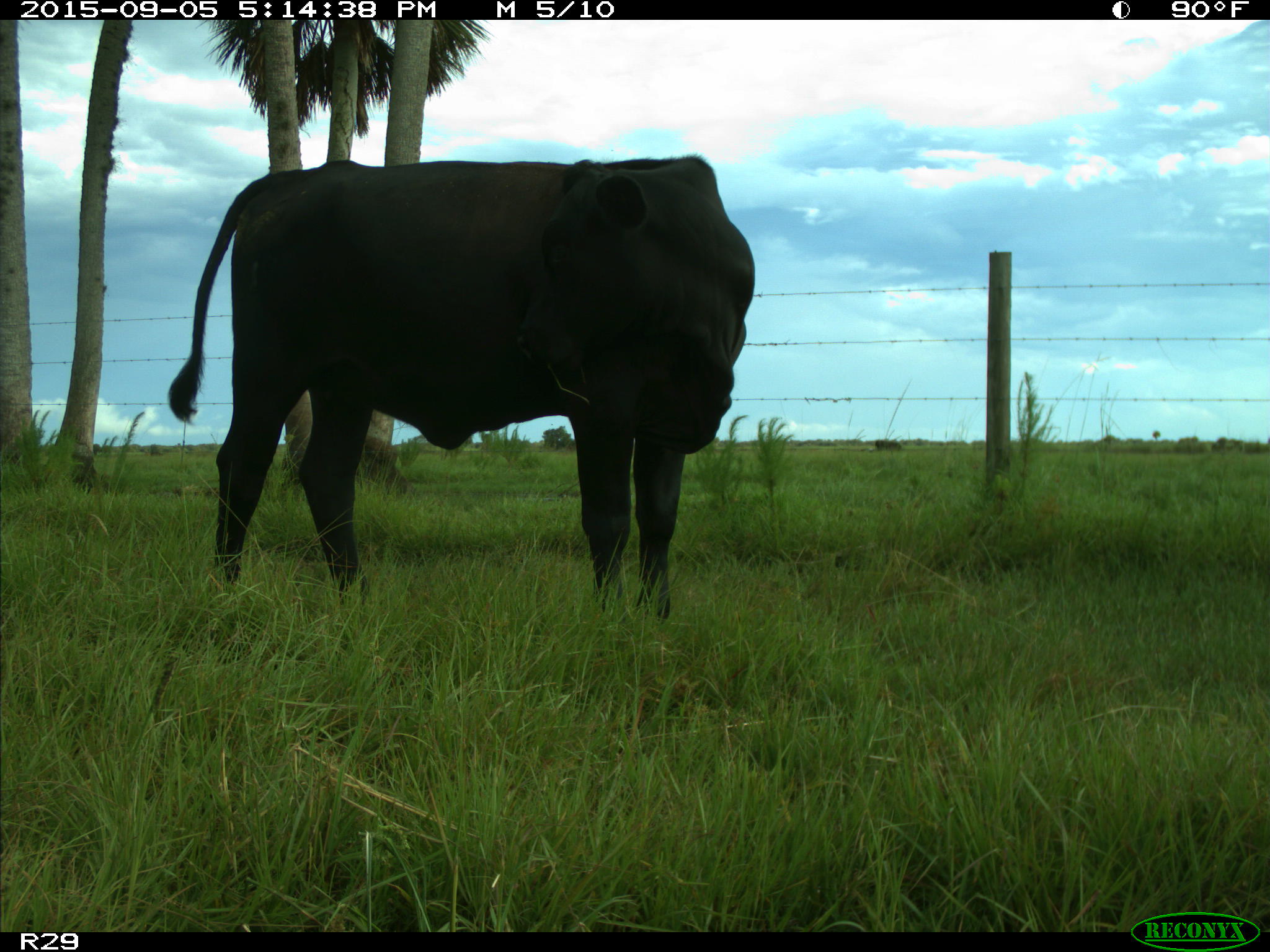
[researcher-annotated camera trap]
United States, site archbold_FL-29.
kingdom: Animalia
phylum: Chordata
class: Mammalia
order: Artiodactyla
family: Bovidae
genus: Bos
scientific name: Bos taurus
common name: domestic cow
Bos taurus (domestic cow).